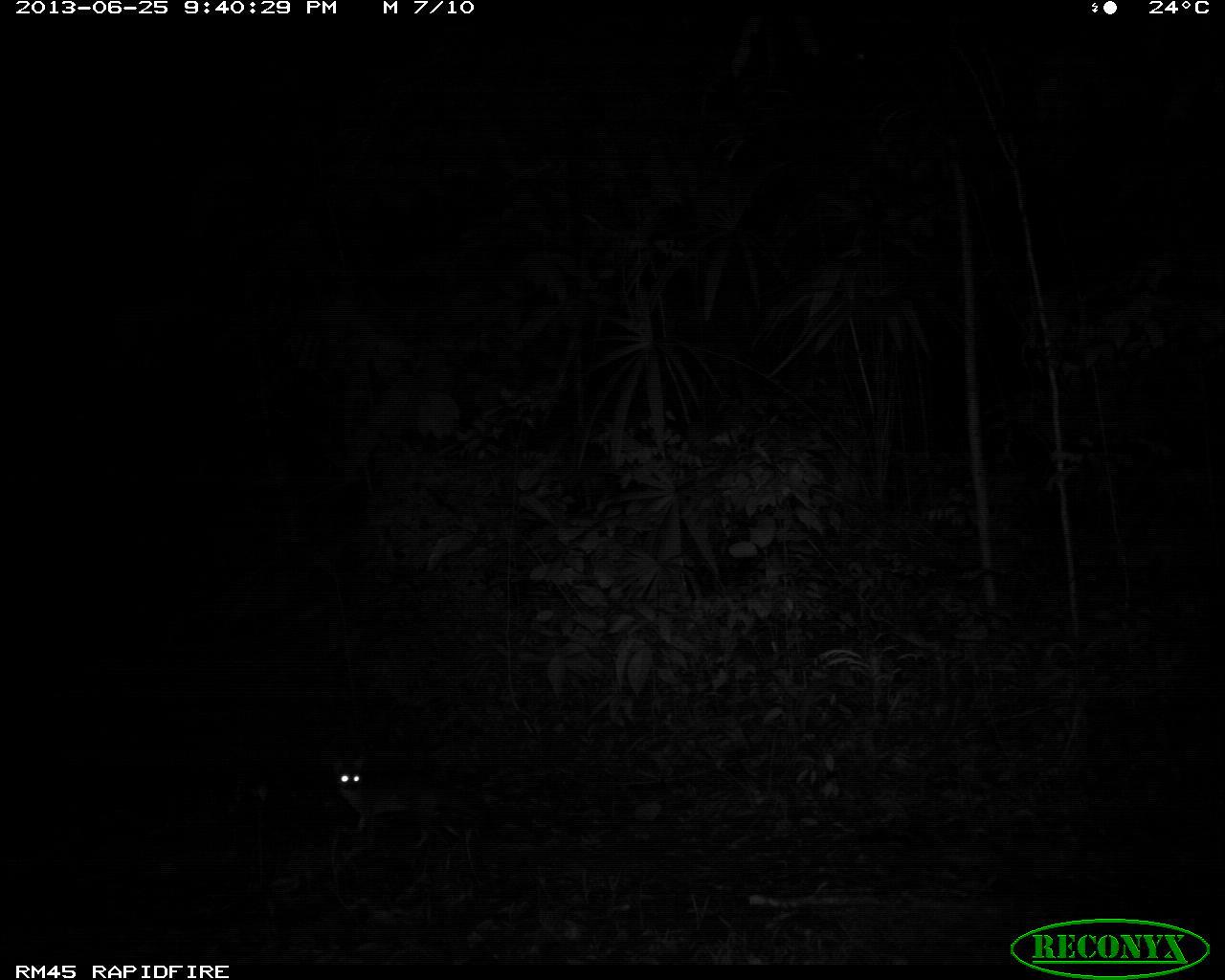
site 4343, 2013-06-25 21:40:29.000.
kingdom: Animalia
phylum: Chordata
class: Mammalia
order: Carnivora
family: Canidae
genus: Urocyon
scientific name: Urocyon cinereoargenteus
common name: gray fox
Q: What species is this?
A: Urocyon cinereoargenteus (gray fox).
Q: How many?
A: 1.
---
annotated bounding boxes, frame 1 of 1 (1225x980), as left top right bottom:
urocyon cinereoargenteus: 330 753 475 849